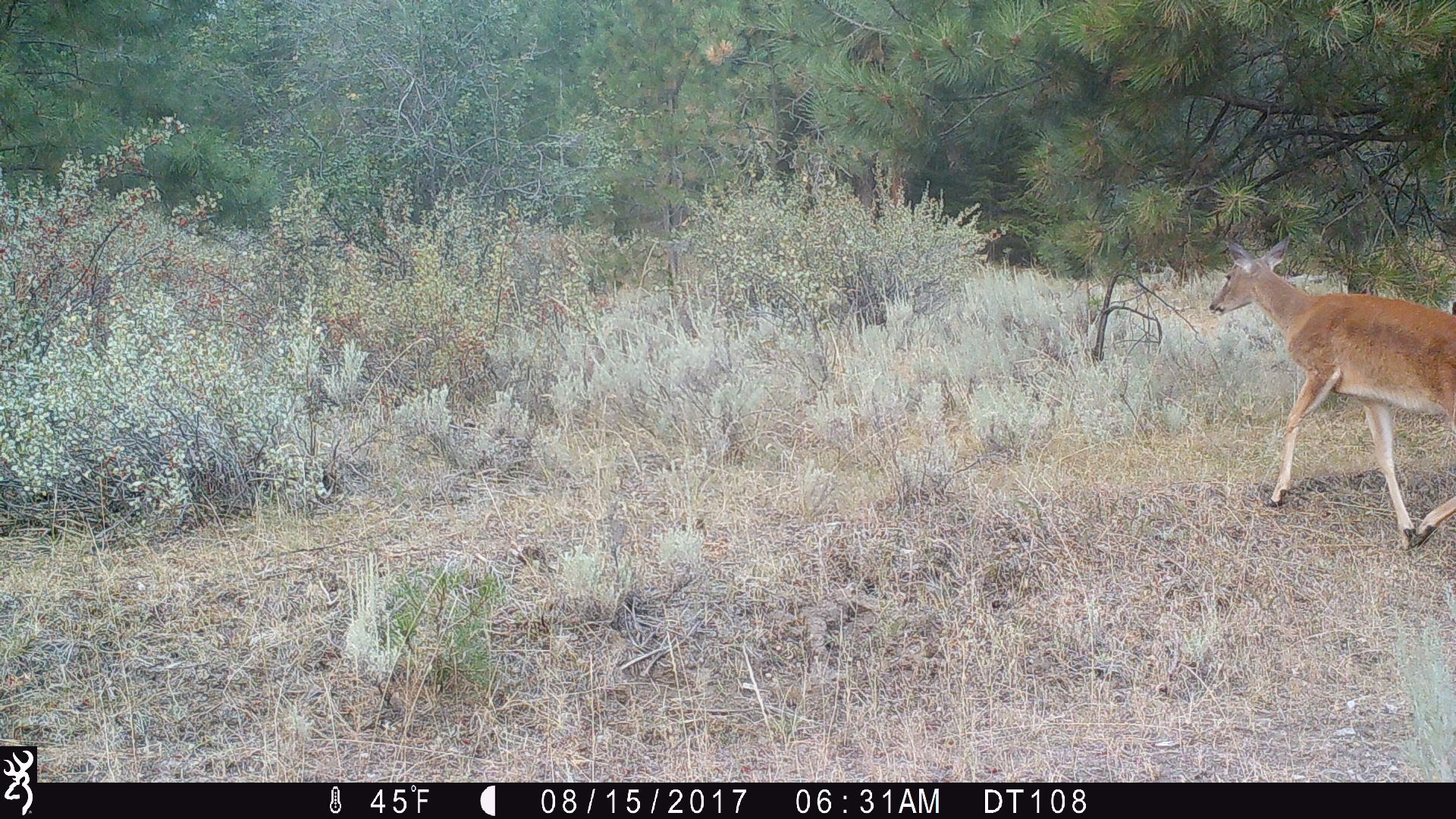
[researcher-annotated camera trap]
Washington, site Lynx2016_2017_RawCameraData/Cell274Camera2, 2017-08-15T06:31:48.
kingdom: Animalia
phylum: Chordata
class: Mammalia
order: Artiodactyla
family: Cervidae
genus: Odocoileus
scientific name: Odocoileus virginianus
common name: white-tailed deer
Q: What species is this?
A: Odocoileus virginianus (white-tailed deer).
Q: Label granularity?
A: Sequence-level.